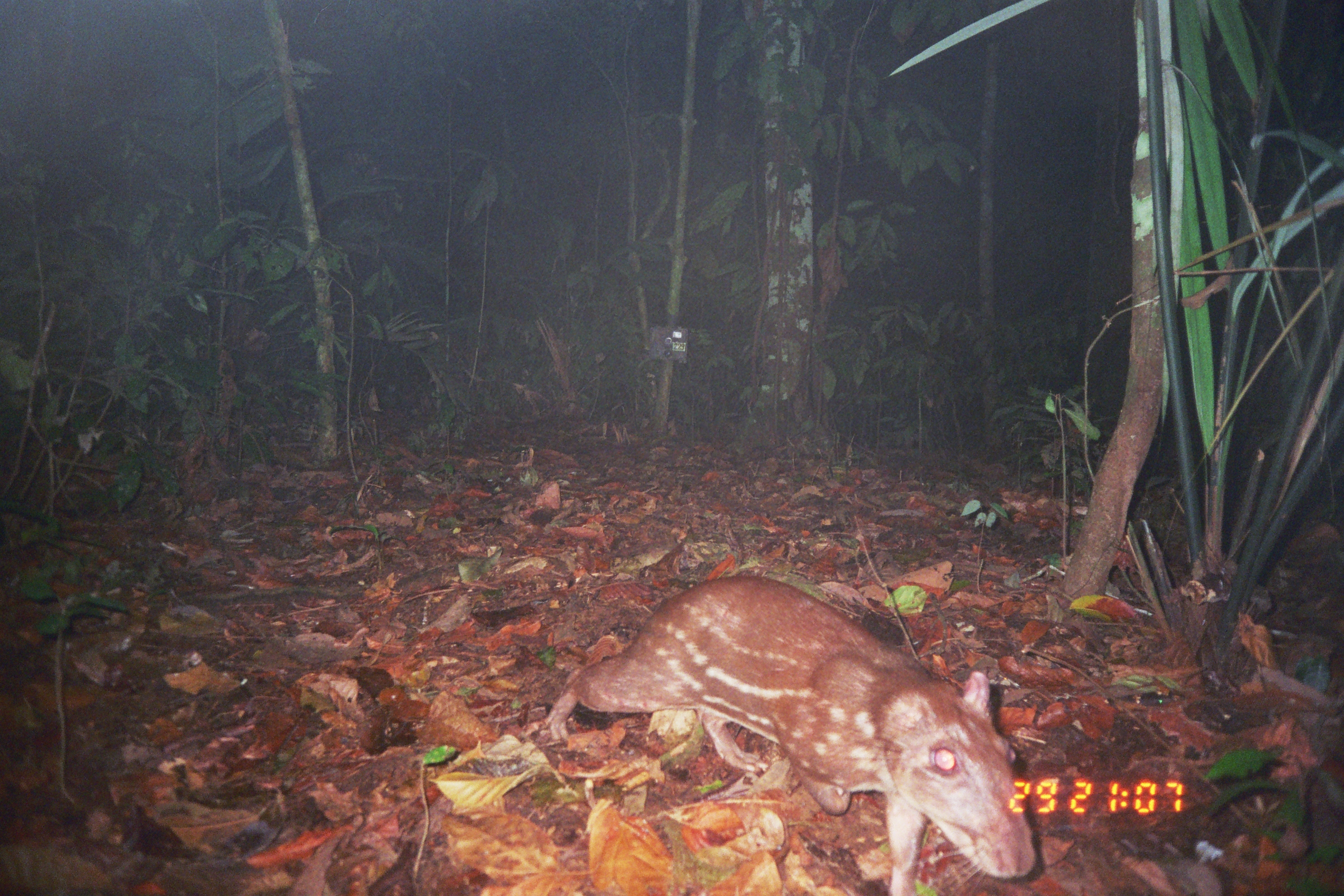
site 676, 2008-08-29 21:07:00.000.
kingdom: Animalia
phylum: Chordata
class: Mammalia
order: Rodentia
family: Cuniculidae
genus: Cuniculus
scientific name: Cuniculus paca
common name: spotted paca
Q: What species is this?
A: Cuniculus paca (spotted paca).